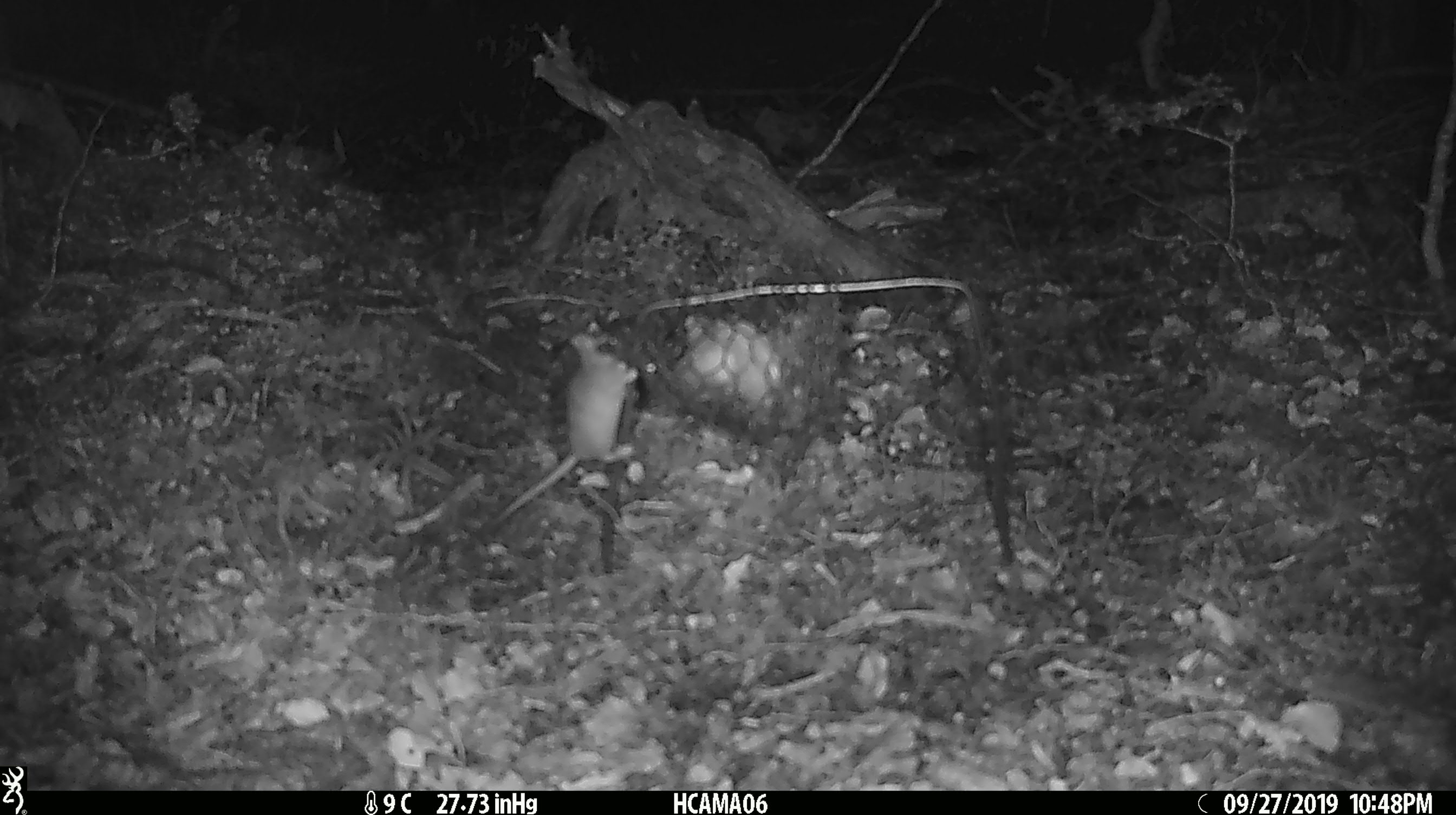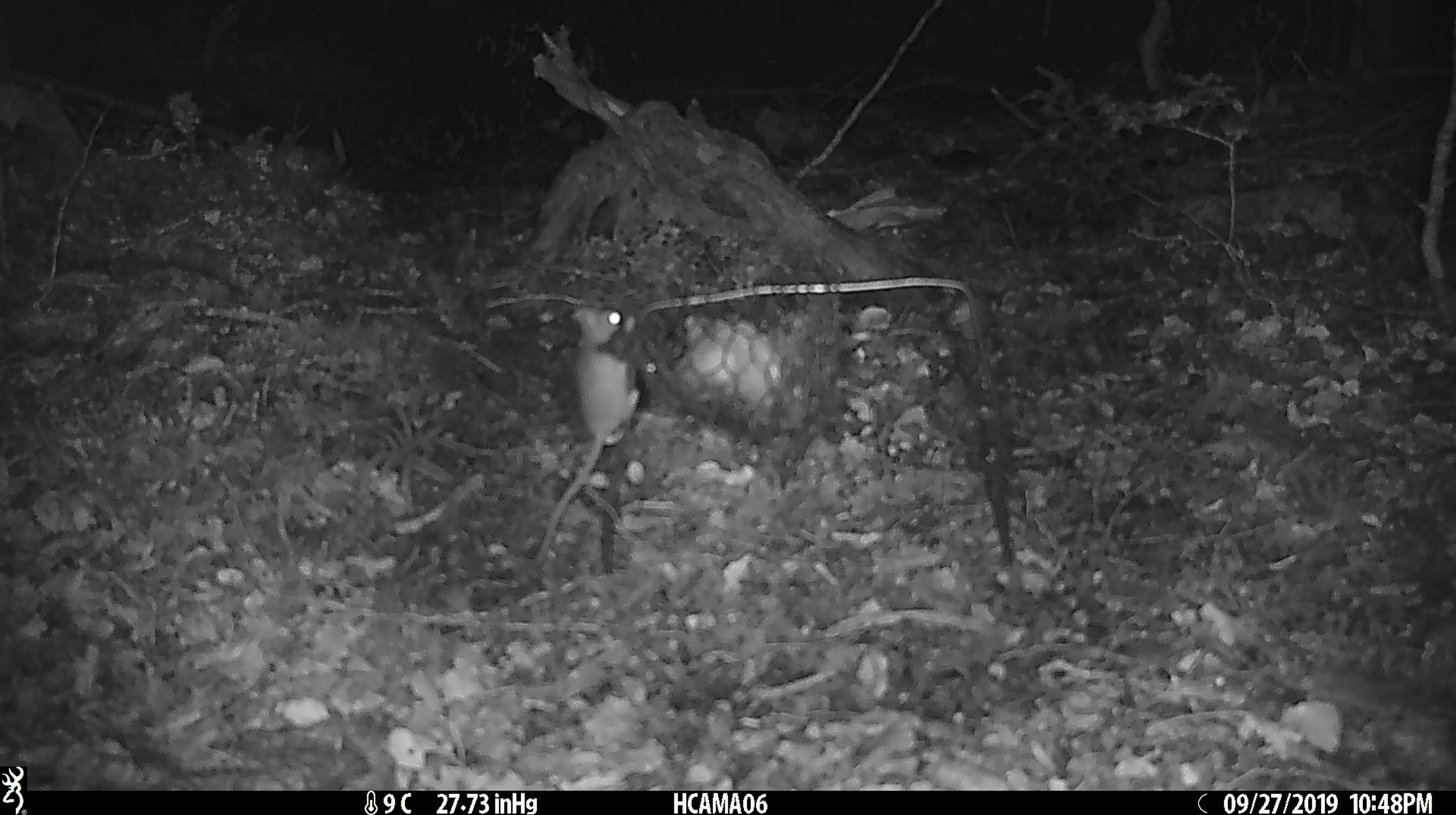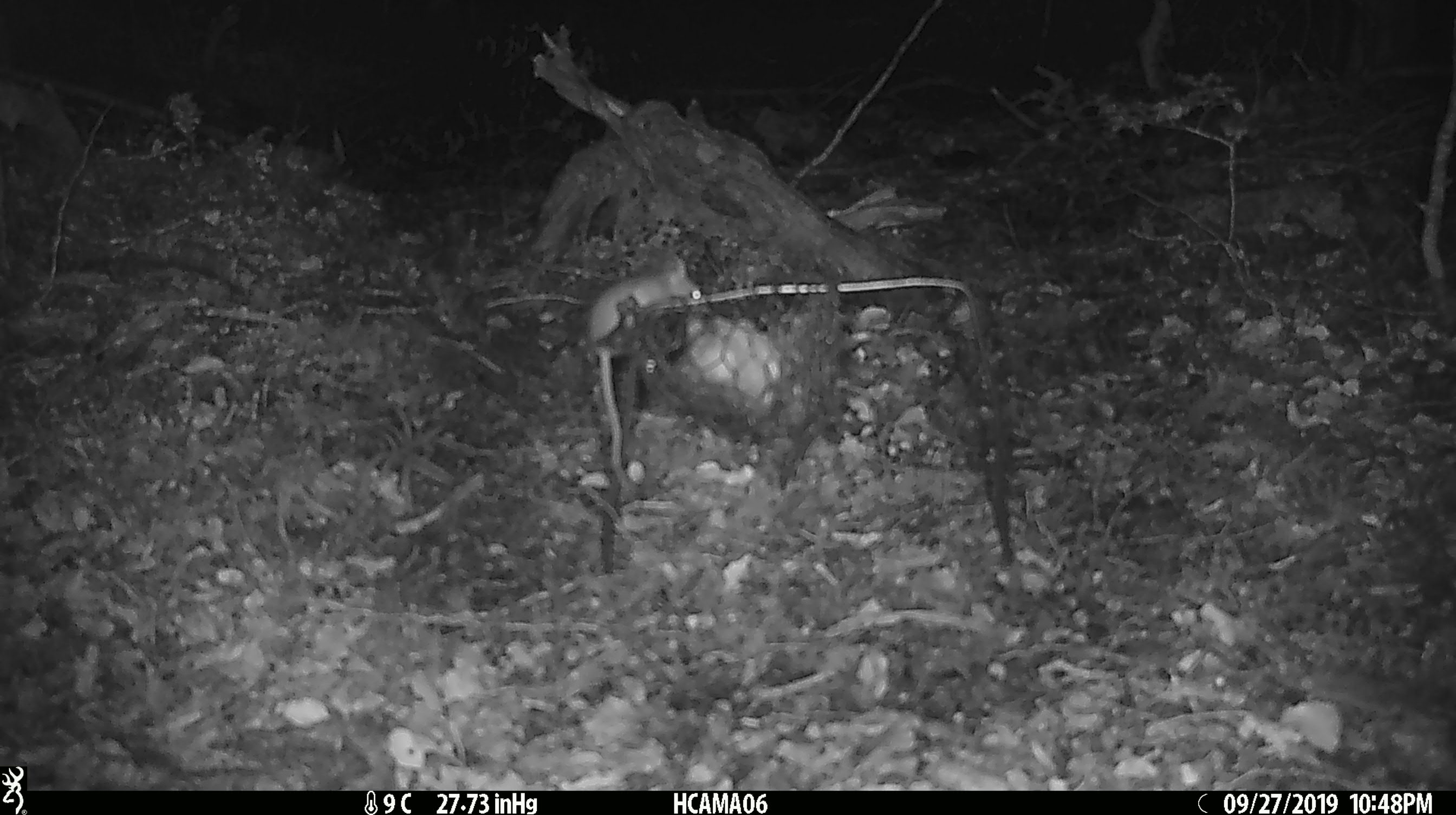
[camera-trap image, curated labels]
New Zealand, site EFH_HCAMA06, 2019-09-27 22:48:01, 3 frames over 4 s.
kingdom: Animalia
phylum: Chordata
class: Mammalia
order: Rodentia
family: Muridae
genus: Mus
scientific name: Mus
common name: mouse